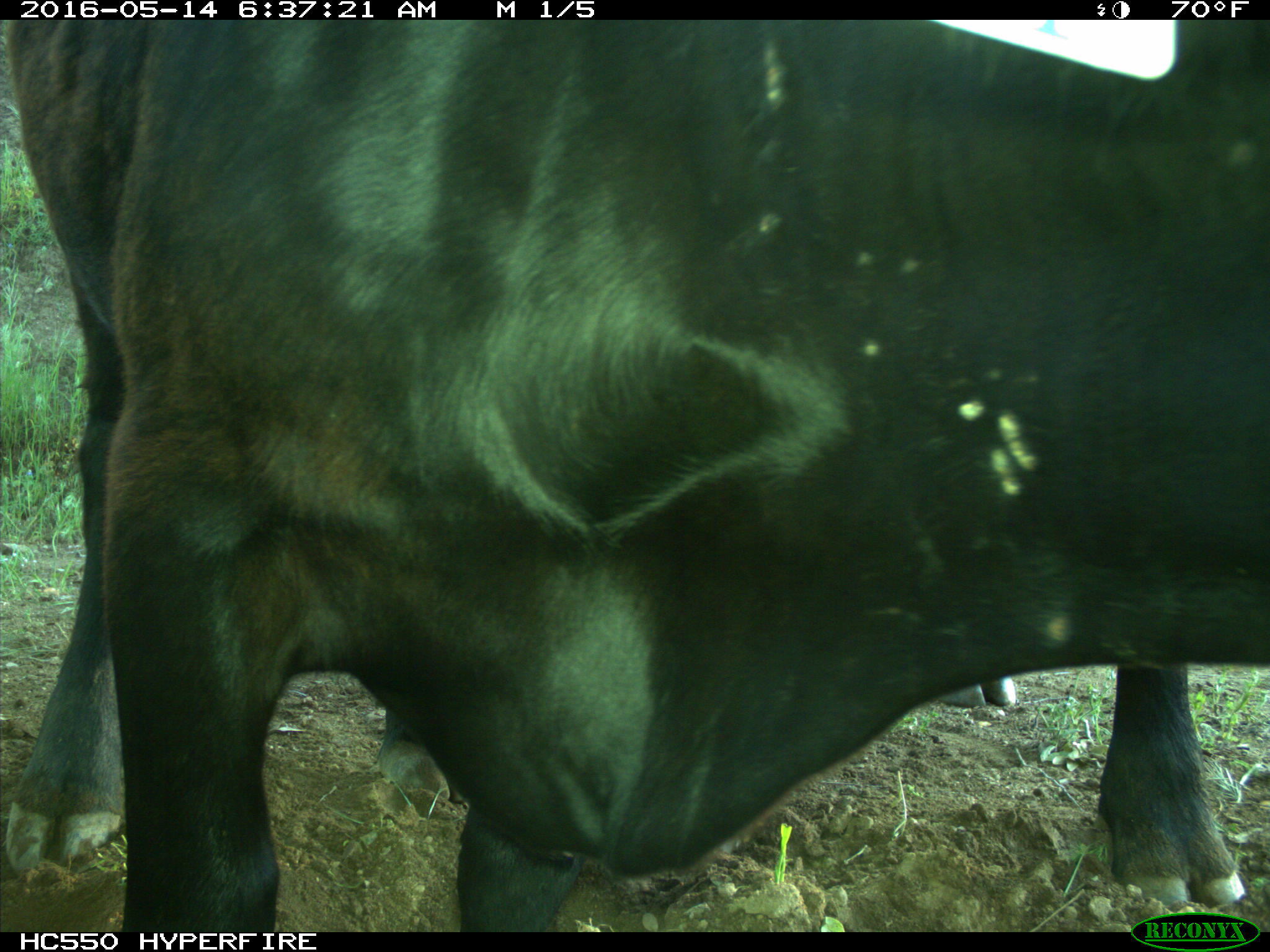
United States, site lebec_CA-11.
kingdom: Animalia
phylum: Chordata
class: Mammalia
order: Artiodactyla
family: Bovidae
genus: Bos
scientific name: Bos taurus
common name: domestic cow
Bos taurus (domestic cow).